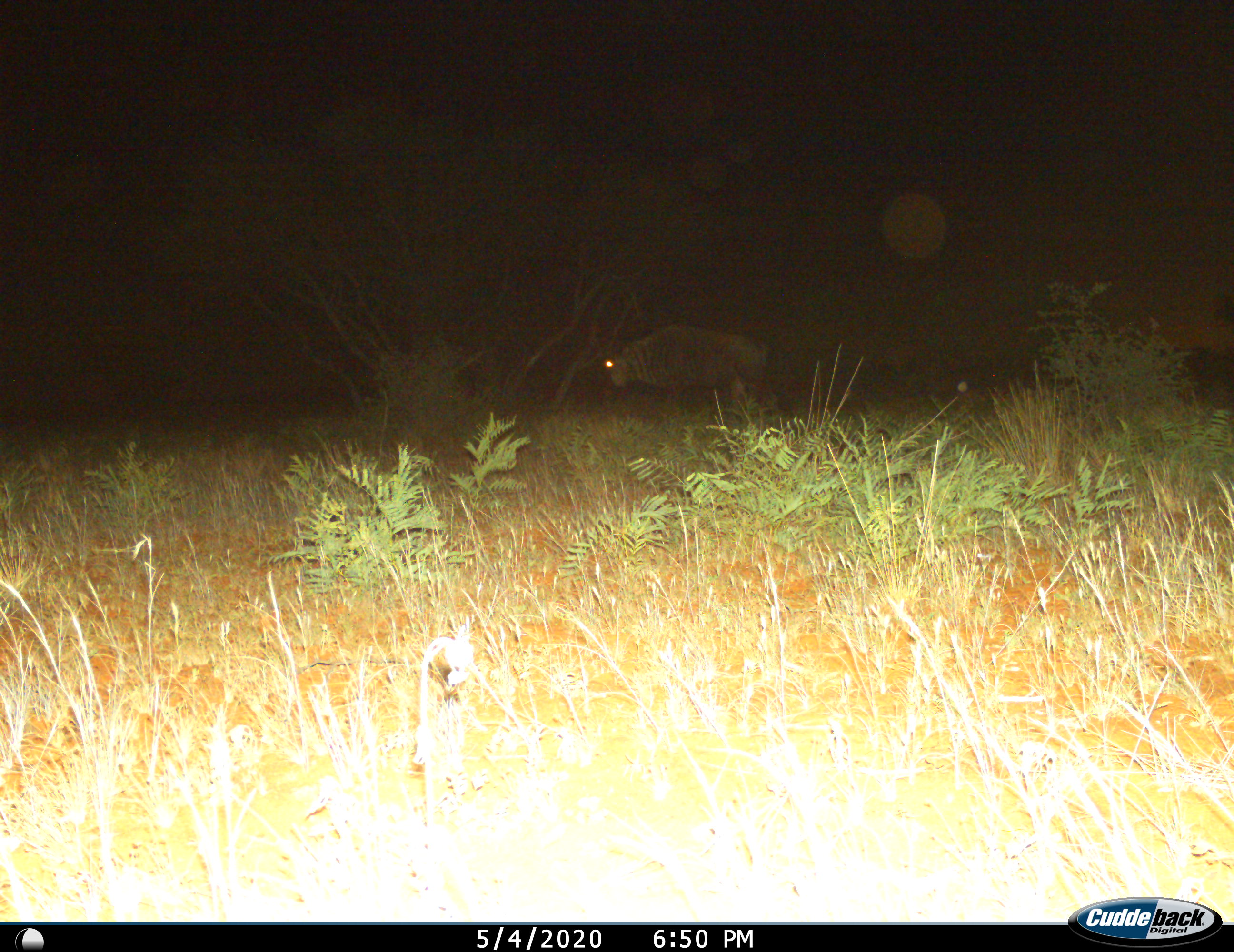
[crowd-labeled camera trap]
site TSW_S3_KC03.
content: unidentified animal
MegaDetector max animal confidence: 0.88